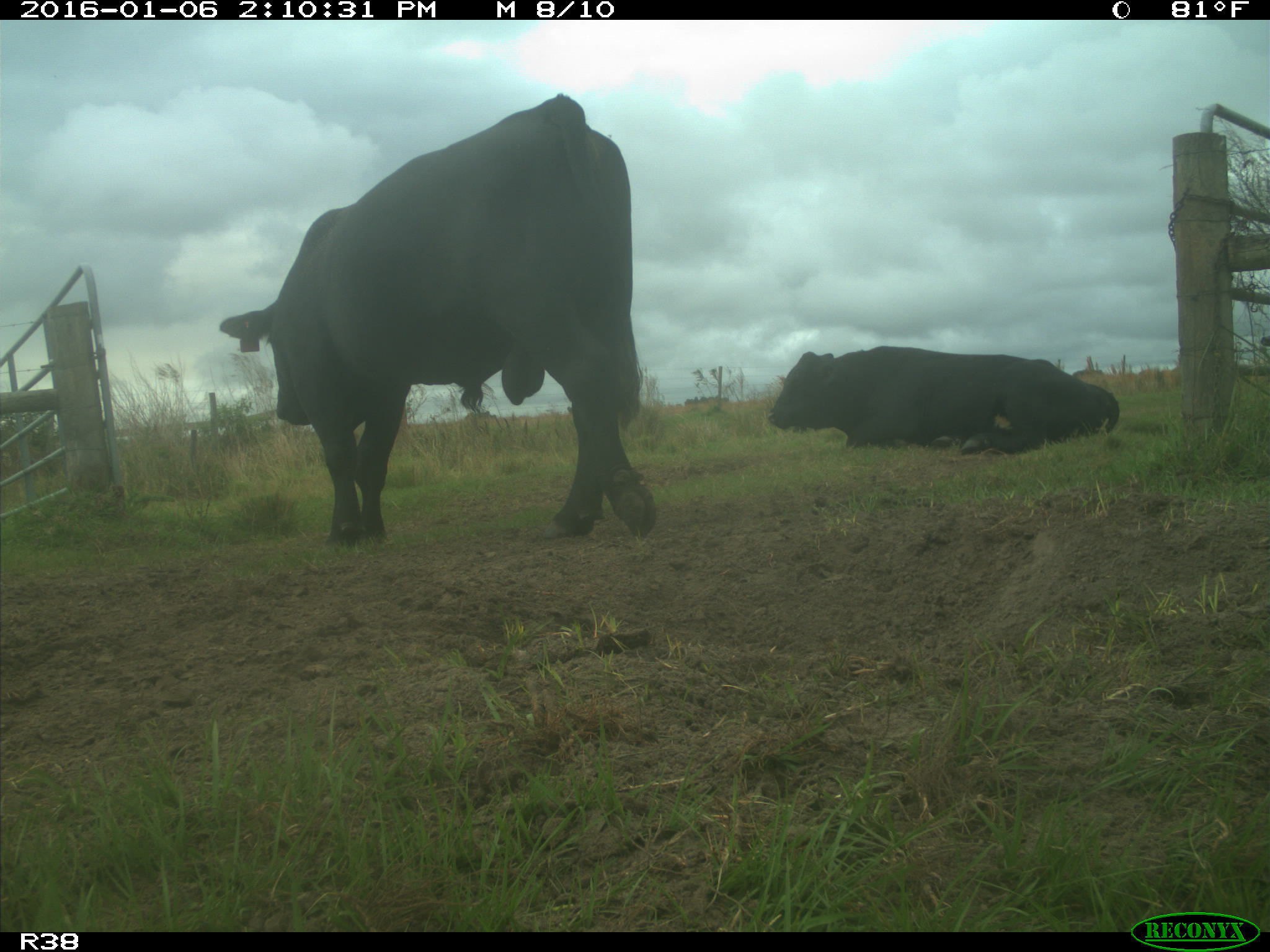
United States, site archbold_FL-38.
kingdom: Animalia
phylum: Chordata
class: Mammalia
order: Artiodactyla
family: Bovidae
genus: Bos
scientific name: Bos taurus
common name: domestic cow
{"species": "Bos taurus (domestic cow)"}